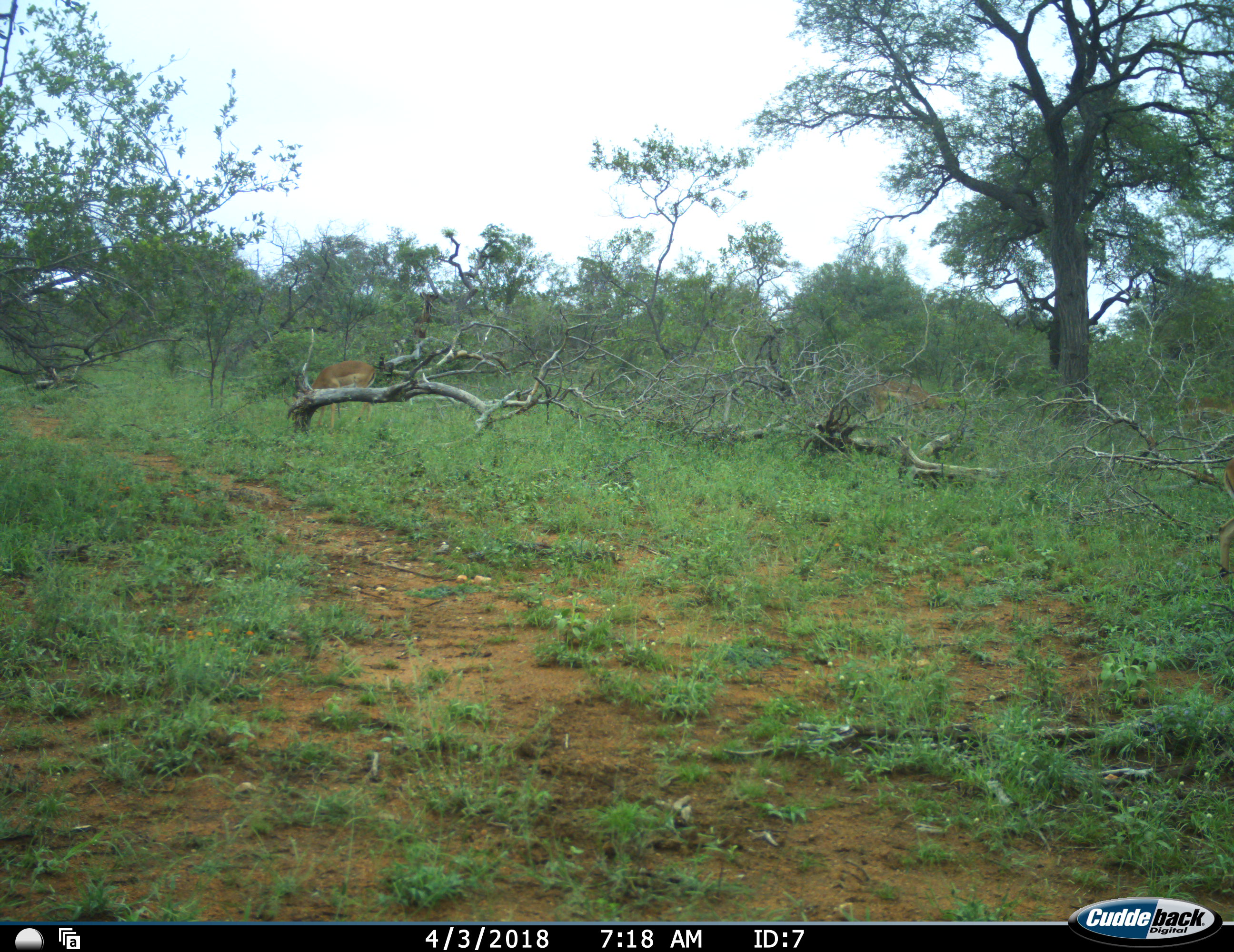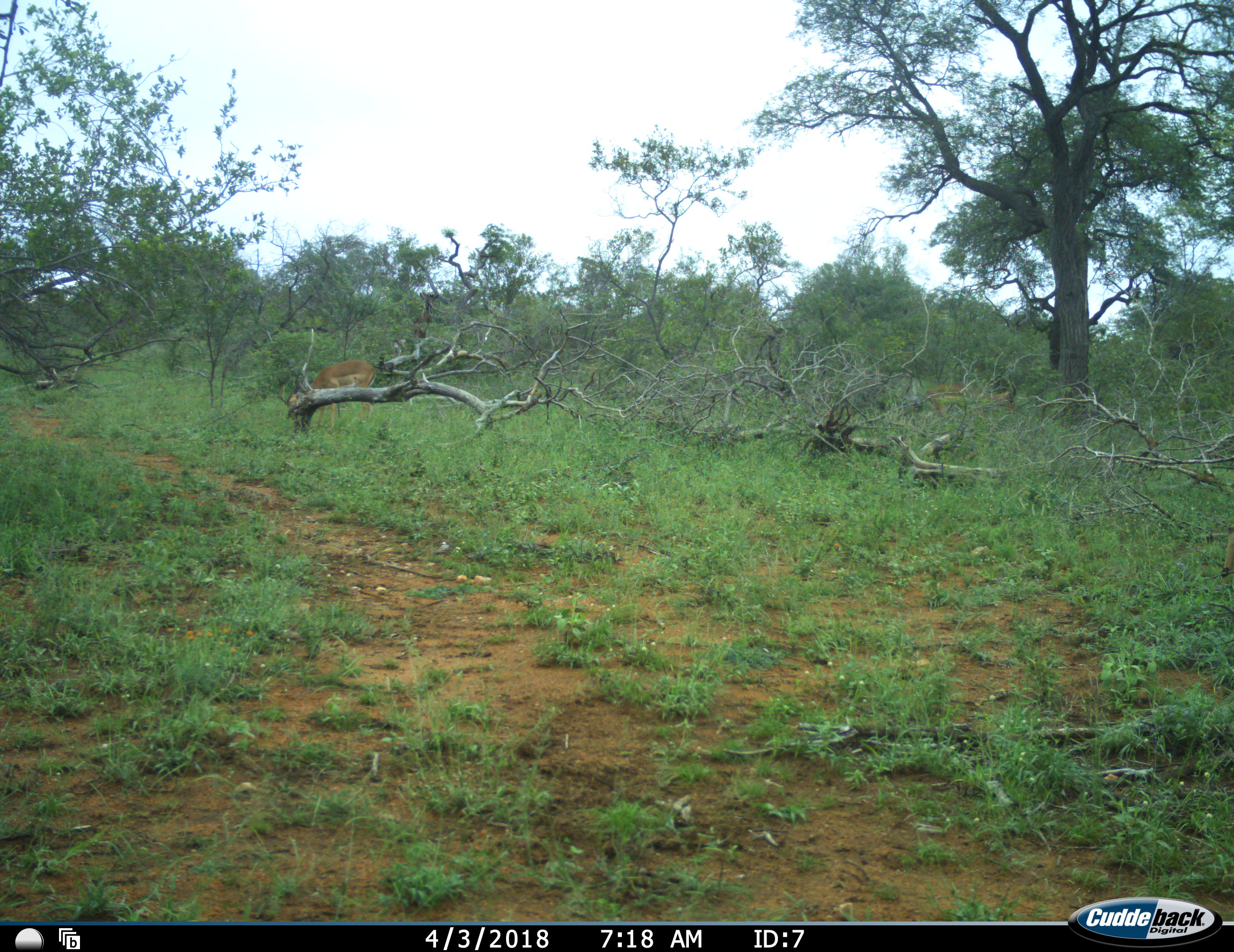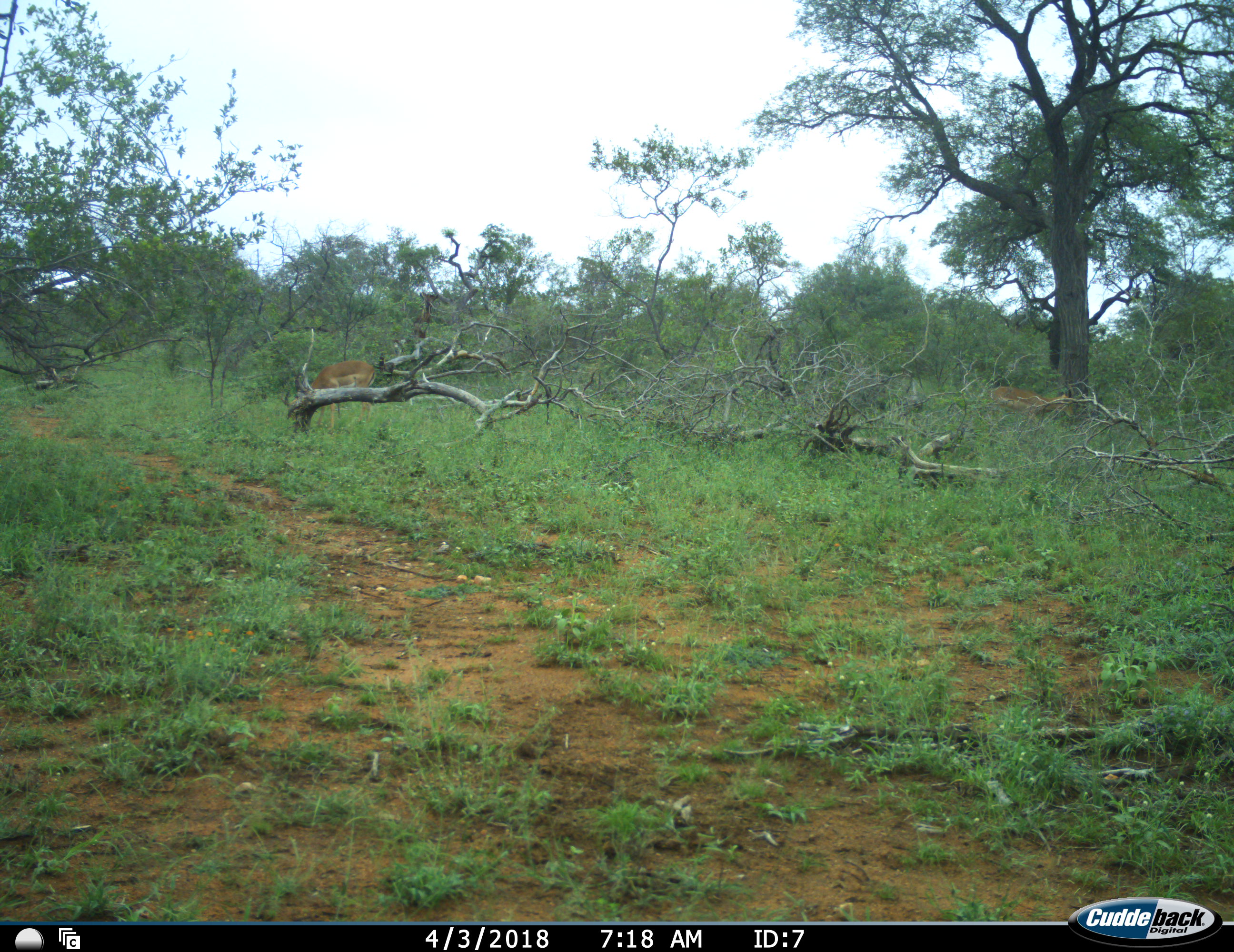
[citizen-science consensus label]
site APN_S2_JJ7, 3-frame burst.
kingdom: Animalia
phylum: Chordata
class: Mammalia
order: Artiodactyla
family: Bovidae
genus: Aepyceros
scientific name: Aepyceros melampus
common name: impala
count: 3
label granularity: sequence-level